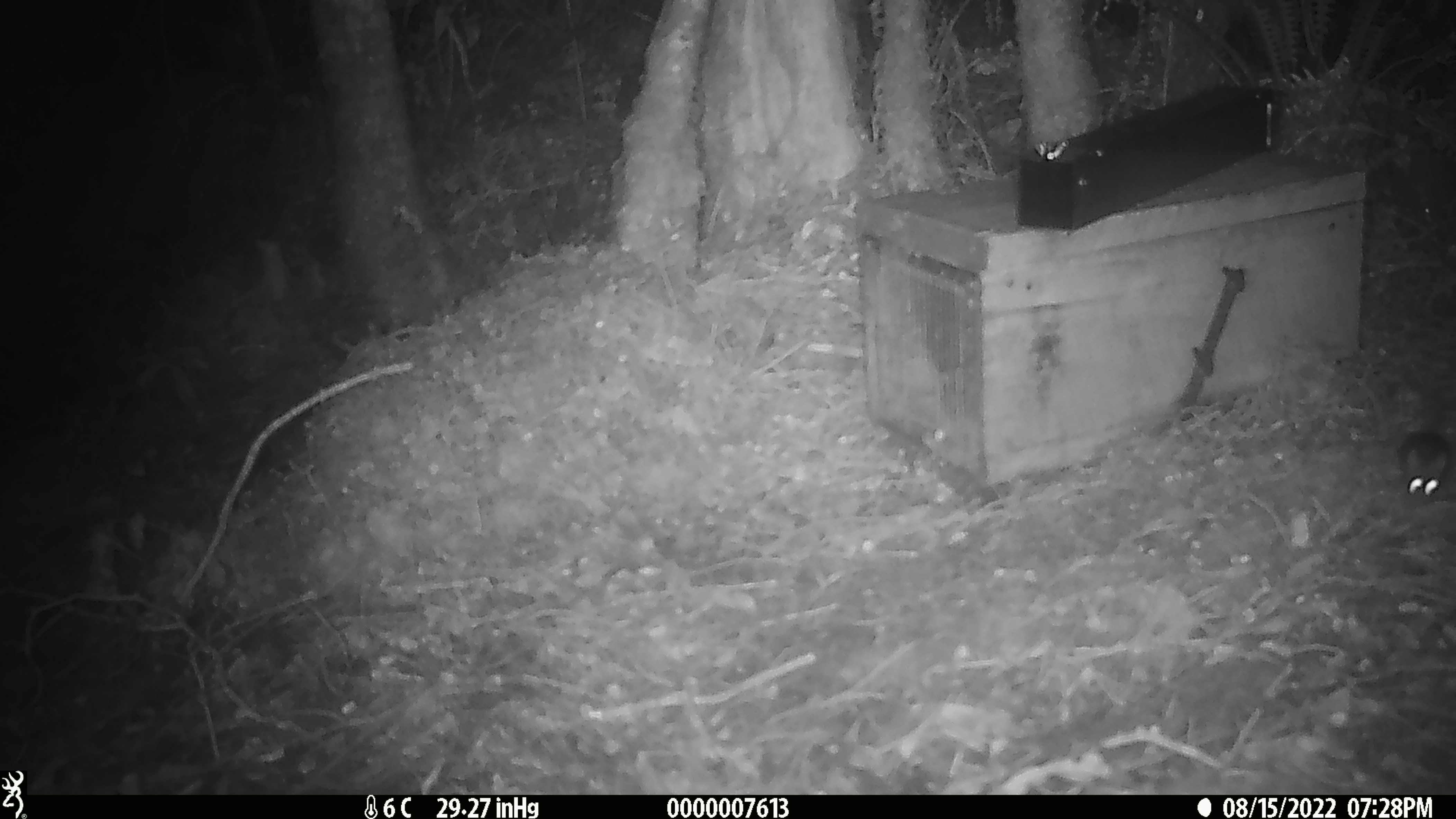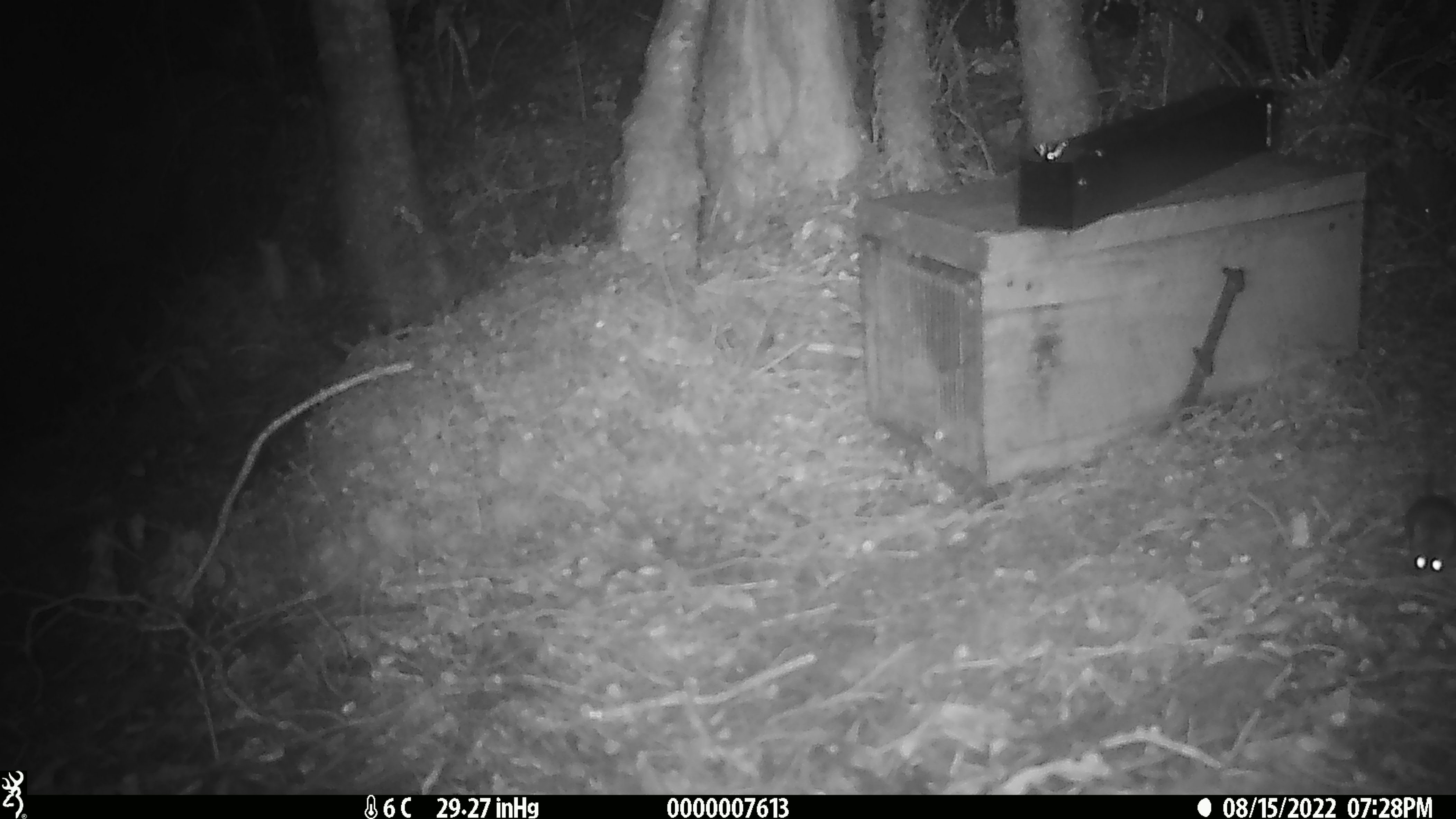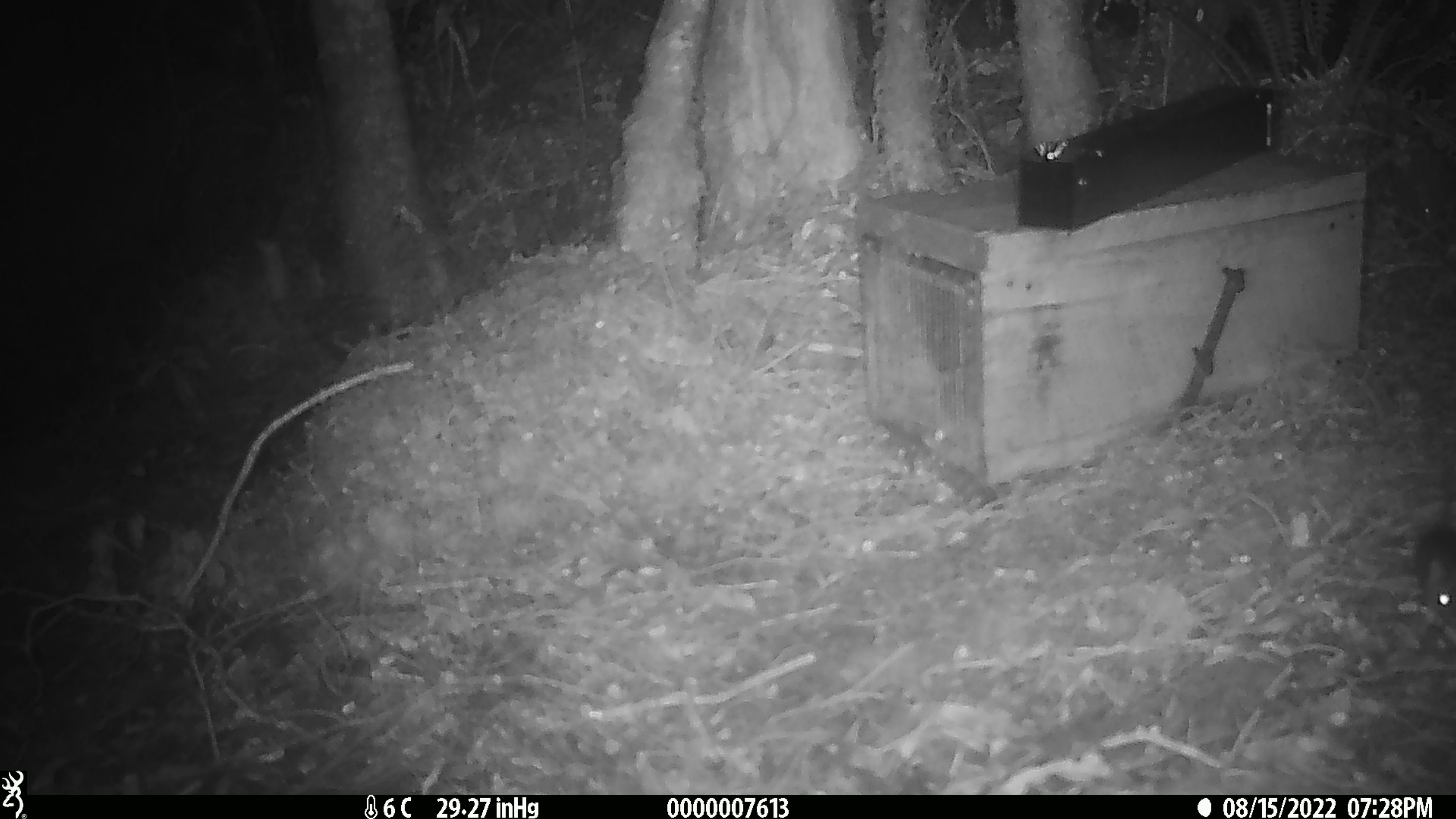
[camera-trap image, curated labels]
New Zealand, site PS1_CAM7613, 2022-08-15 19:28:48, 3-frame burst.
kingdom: Animalia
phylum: Chordata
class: Mammalia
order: Rodentia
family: Muridae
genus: Mus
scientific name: Mus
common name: mouse